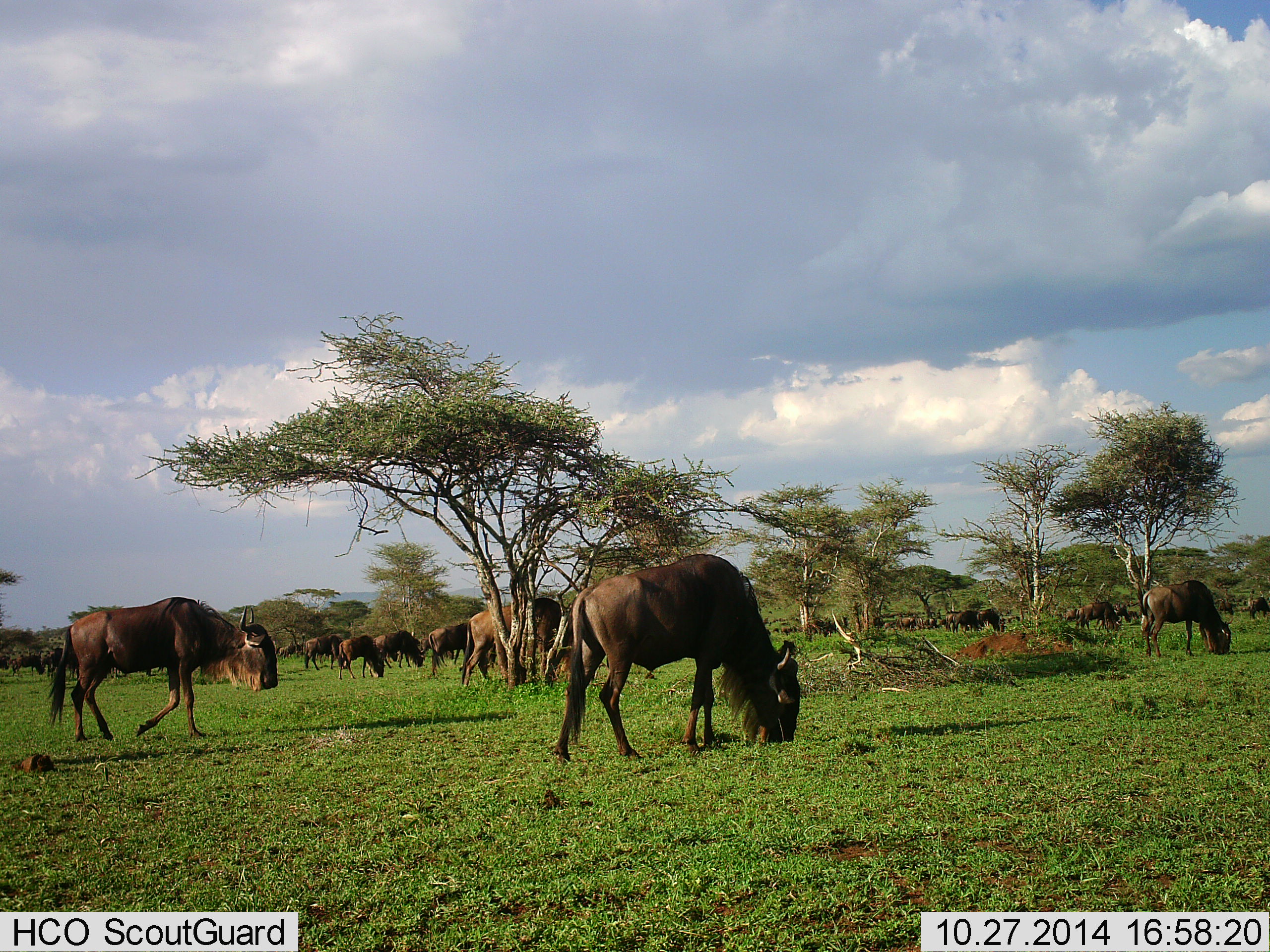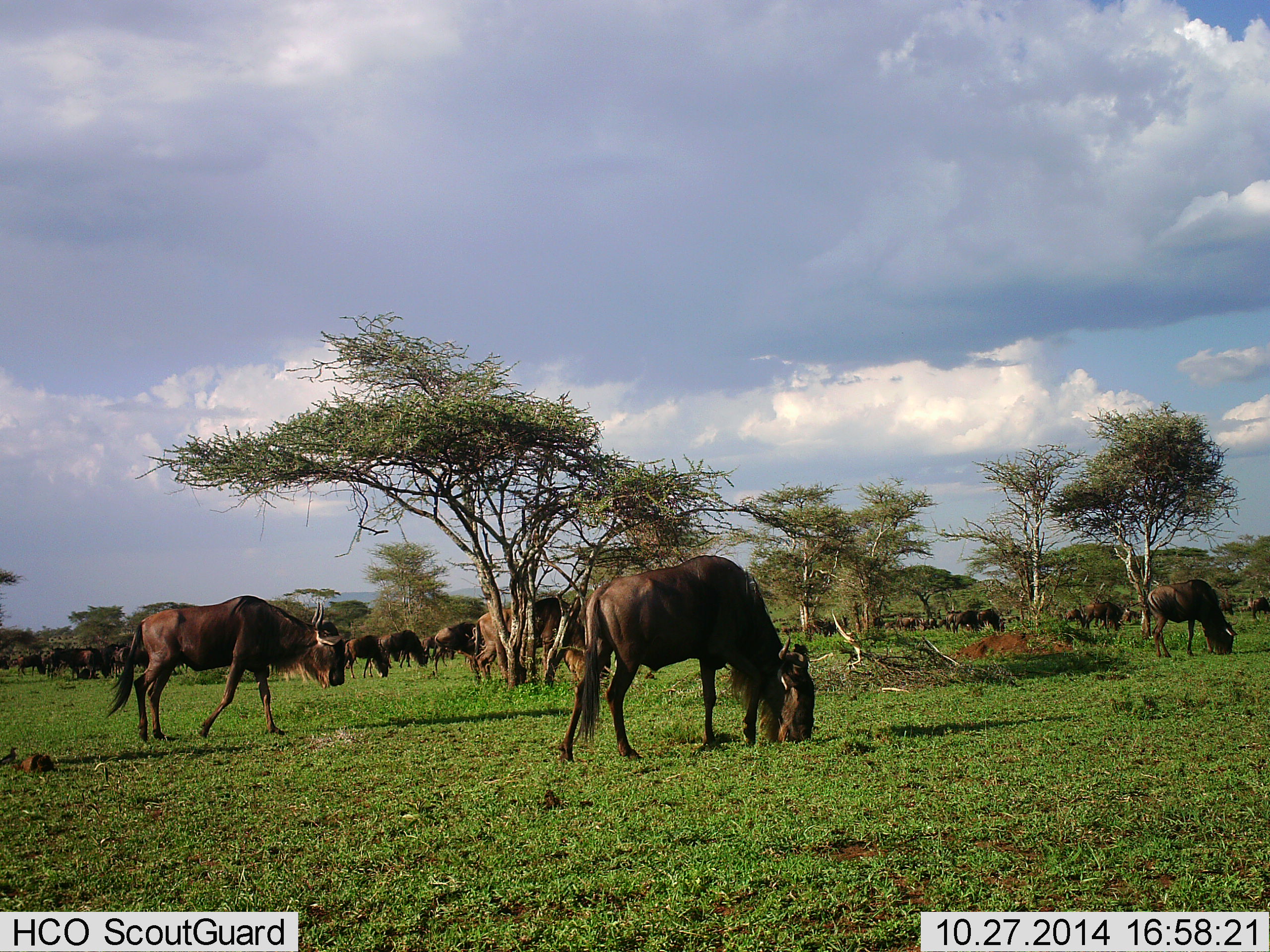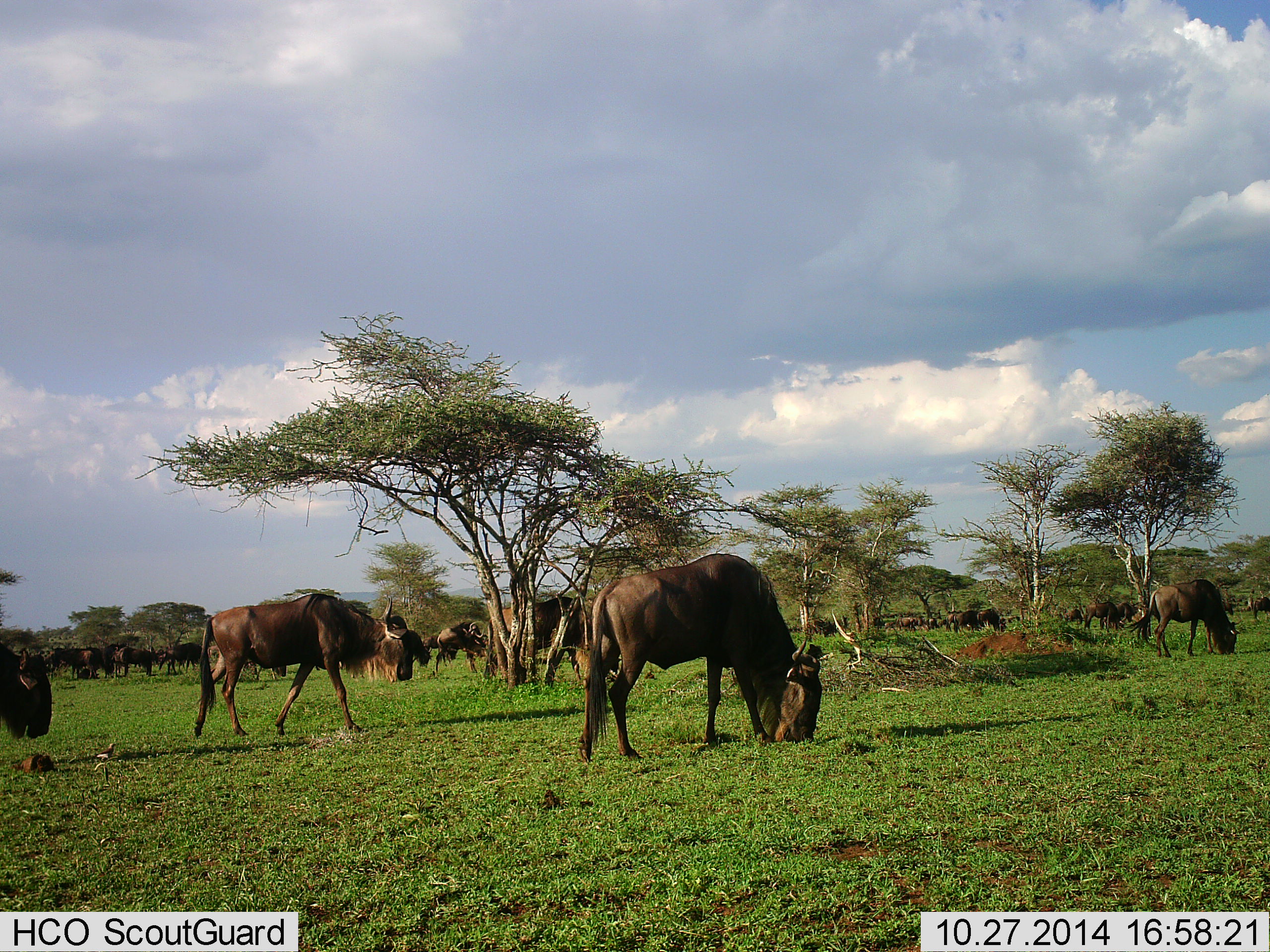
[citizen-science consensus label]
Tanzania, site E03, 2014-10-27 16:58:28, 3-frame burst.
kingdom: Animalia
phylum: Chordata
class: Mammalia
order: Artiodactyla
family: Bovidae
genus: Connochaetes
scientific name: Connochaetes taurinus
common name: blue wildebeest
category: wildebeest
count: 11-50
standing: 33%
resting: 0%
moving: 50%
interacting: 0%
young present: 0%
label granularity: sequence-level